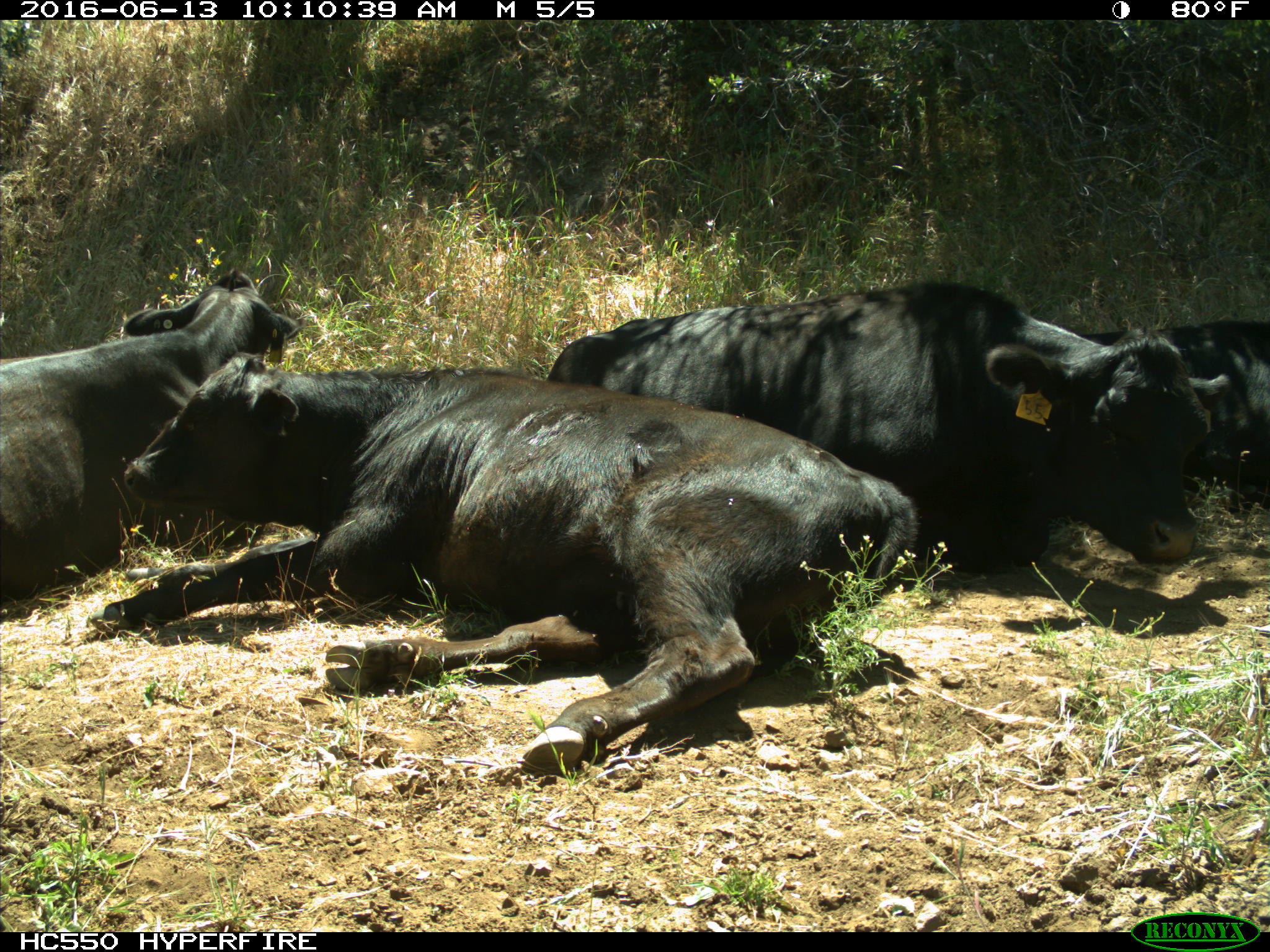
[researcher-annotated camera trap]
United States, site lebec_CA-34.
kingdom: Animalia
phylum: Chordata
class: Mammalia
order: Artiodactyla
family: Bovidae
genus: Bos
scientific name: Bos taurus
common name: domestic cow